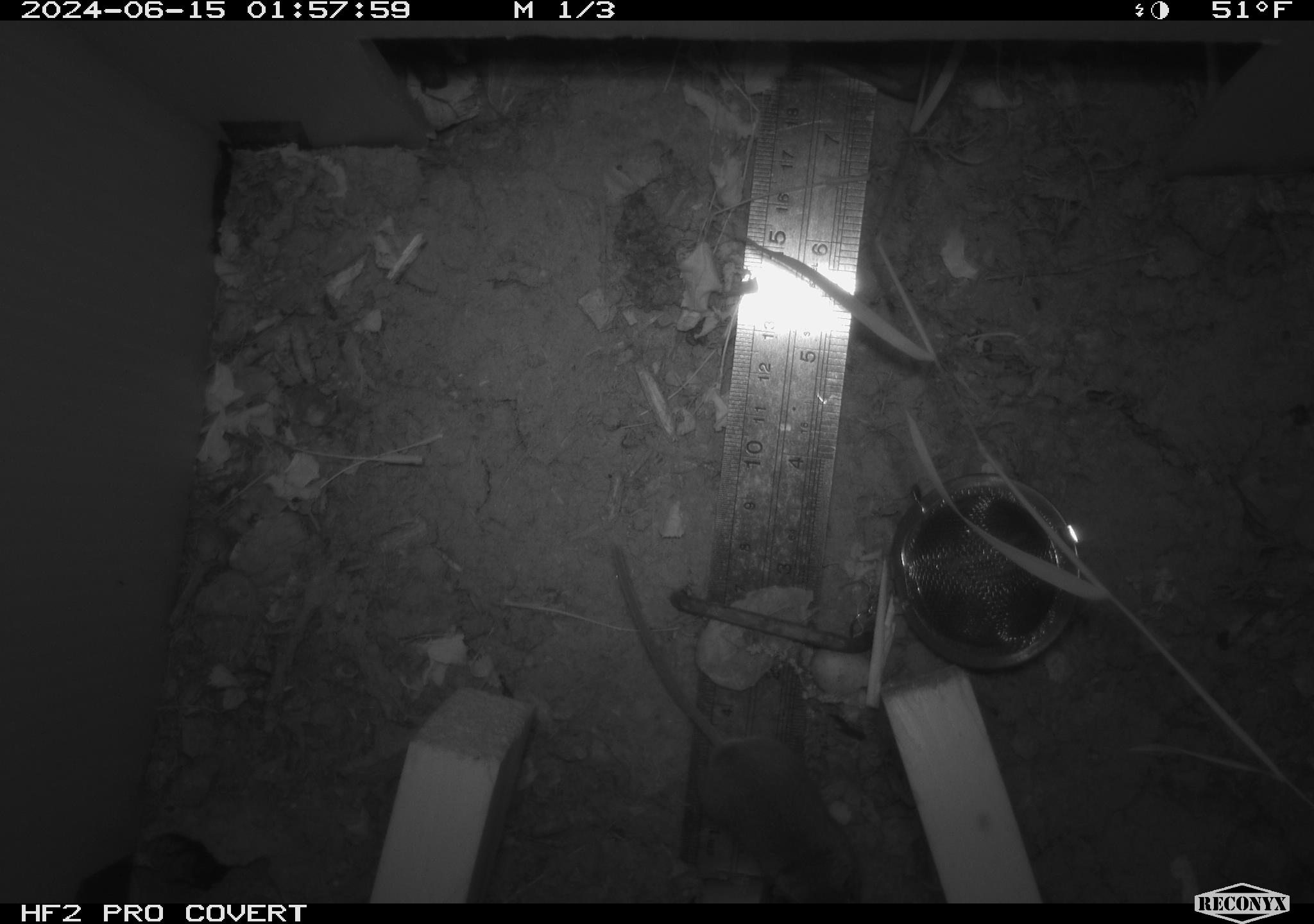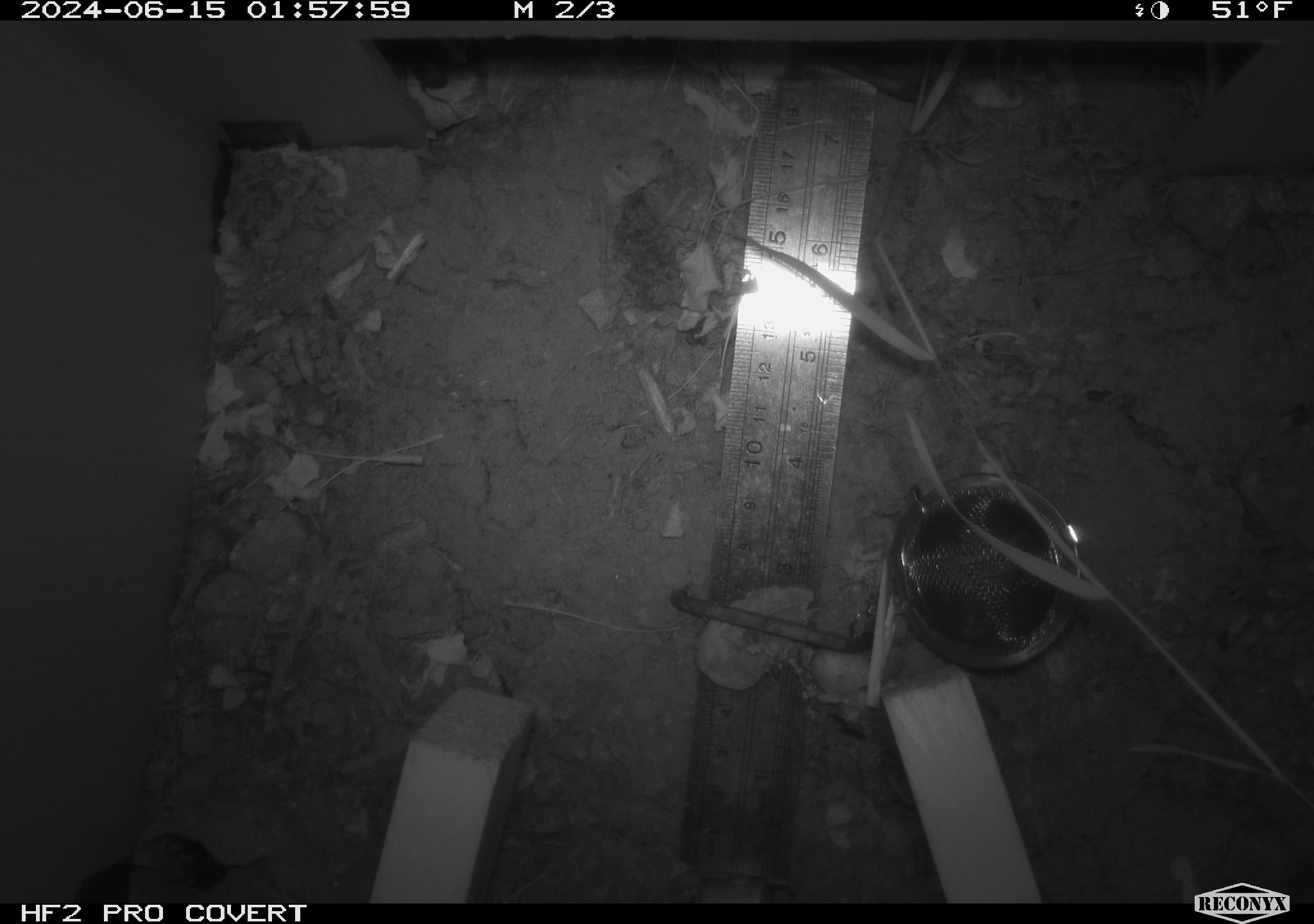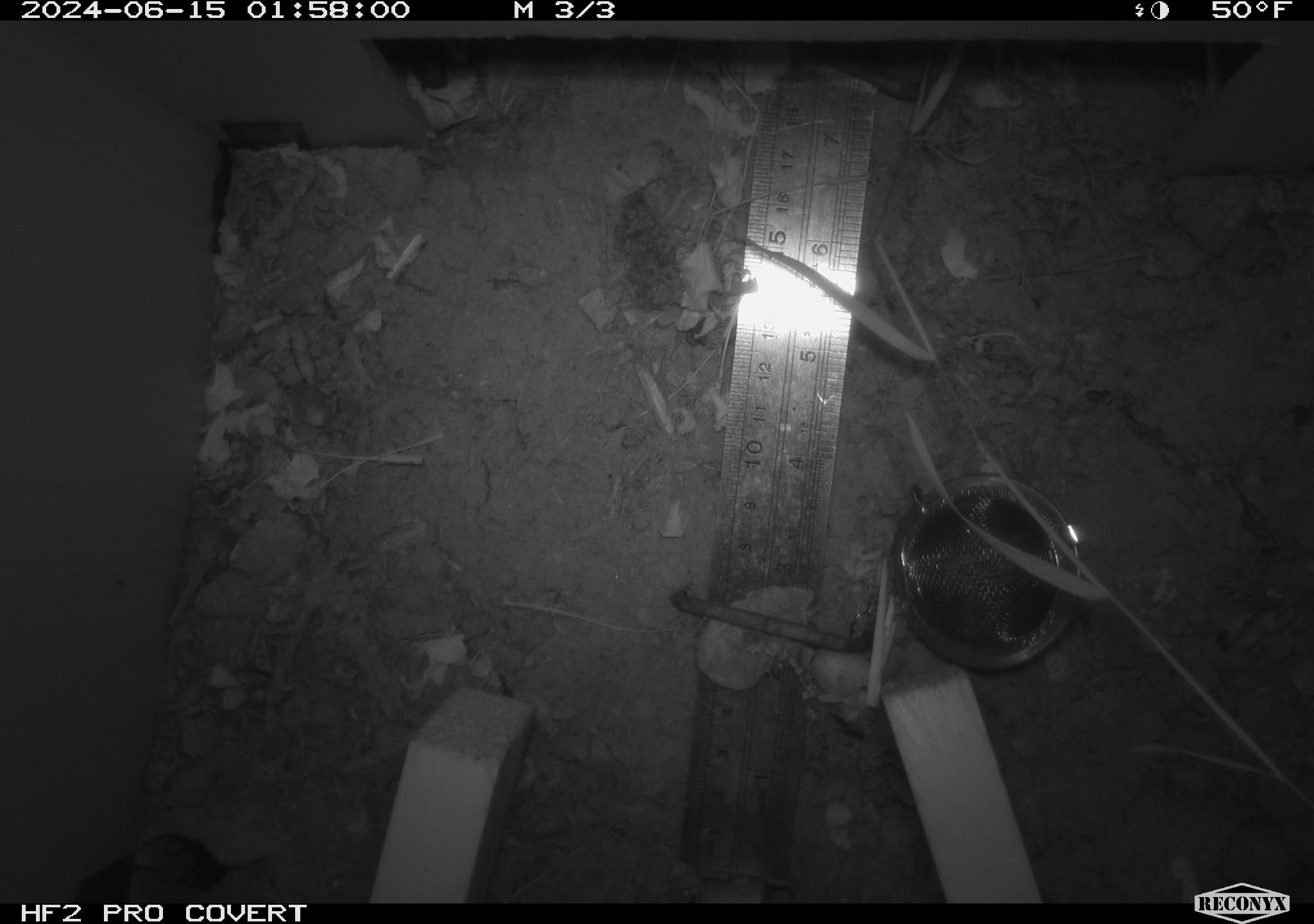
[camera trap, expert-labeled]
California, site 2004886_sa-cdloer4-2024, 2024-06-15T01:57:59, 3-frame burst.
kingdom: Animalia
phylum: Chordata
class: Mammalia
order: Rodentia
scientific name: Rodentia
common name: rodent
Rodent (Rodentia).